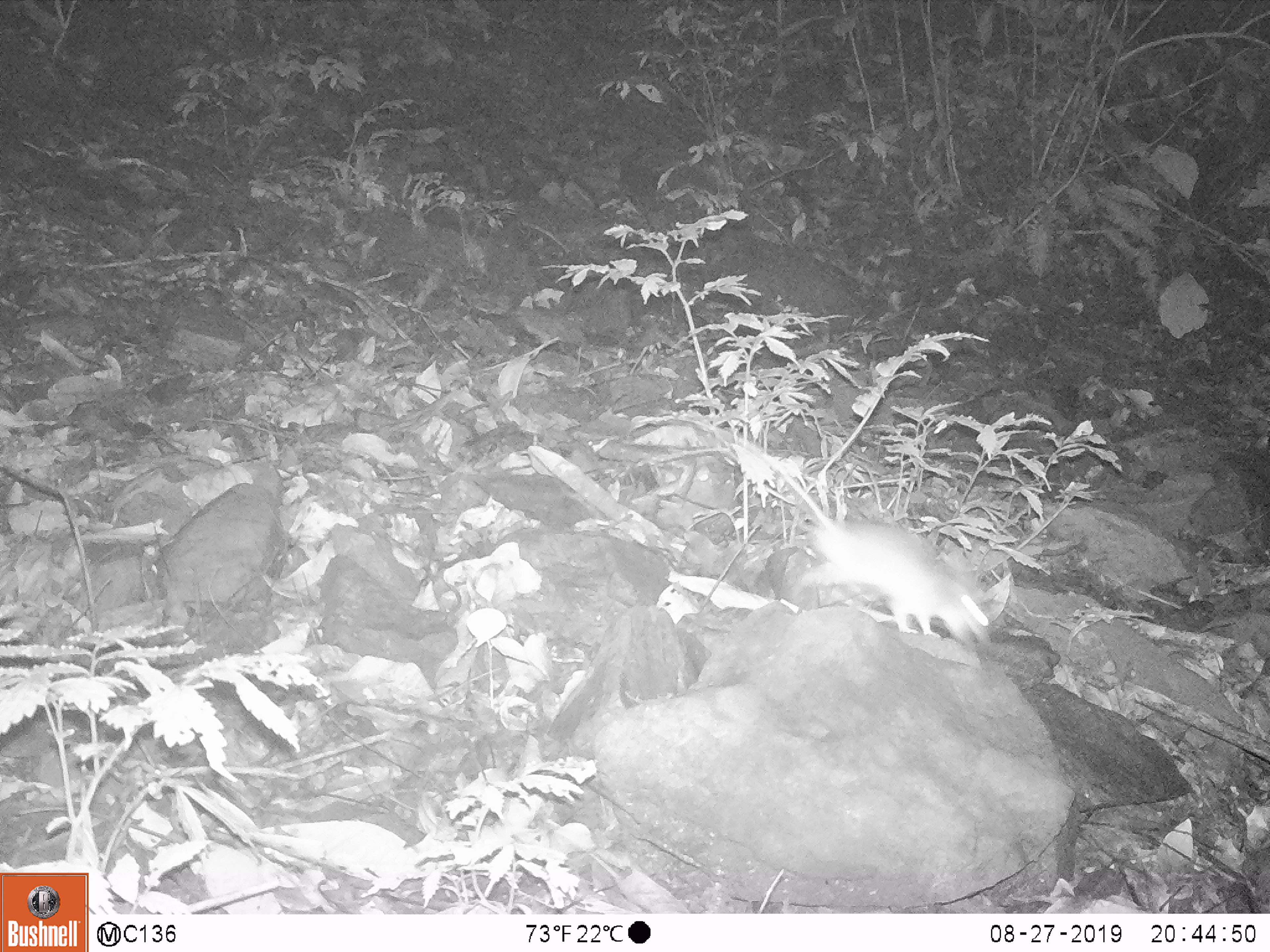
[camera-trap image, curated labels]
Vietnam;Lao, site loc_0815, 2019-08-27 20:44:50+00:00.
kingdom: Animalia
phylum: Chordata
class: Mammalia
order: Rodentia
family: Muridae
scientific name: Muridae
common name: old-world mice and rats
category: unidentified murid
Unidentified murid (old-world mice and rats) (Muridae). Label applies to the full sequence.